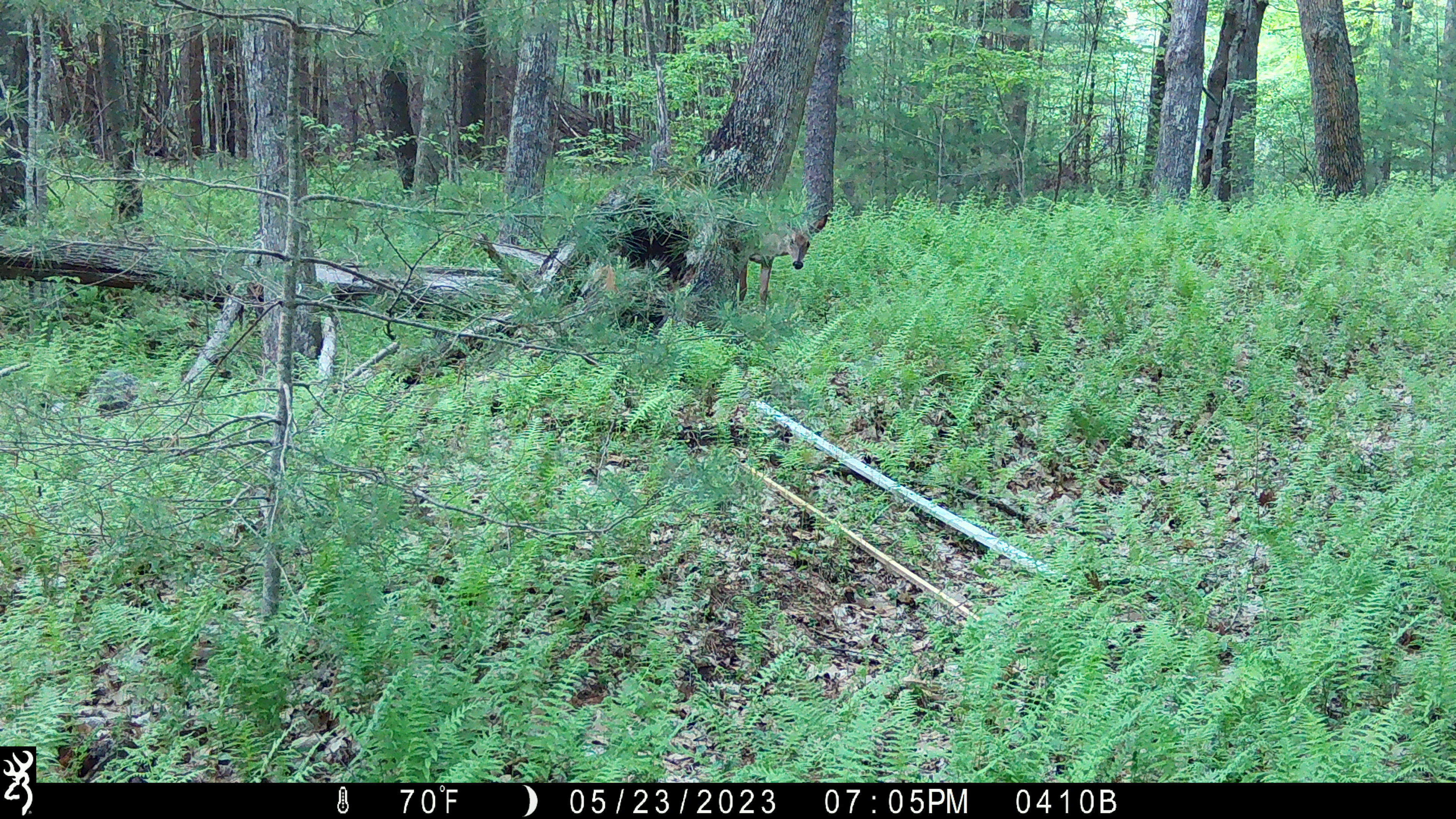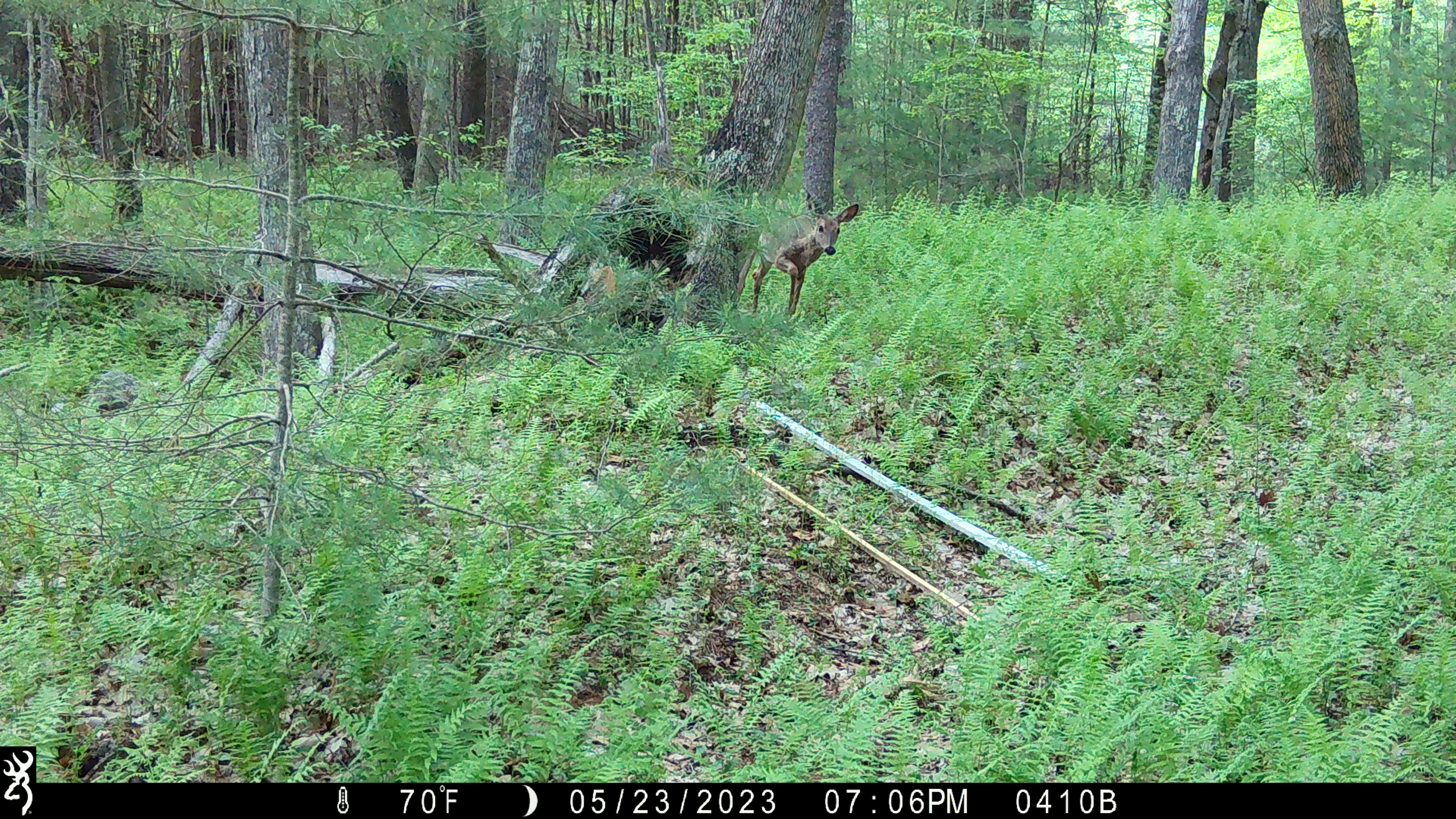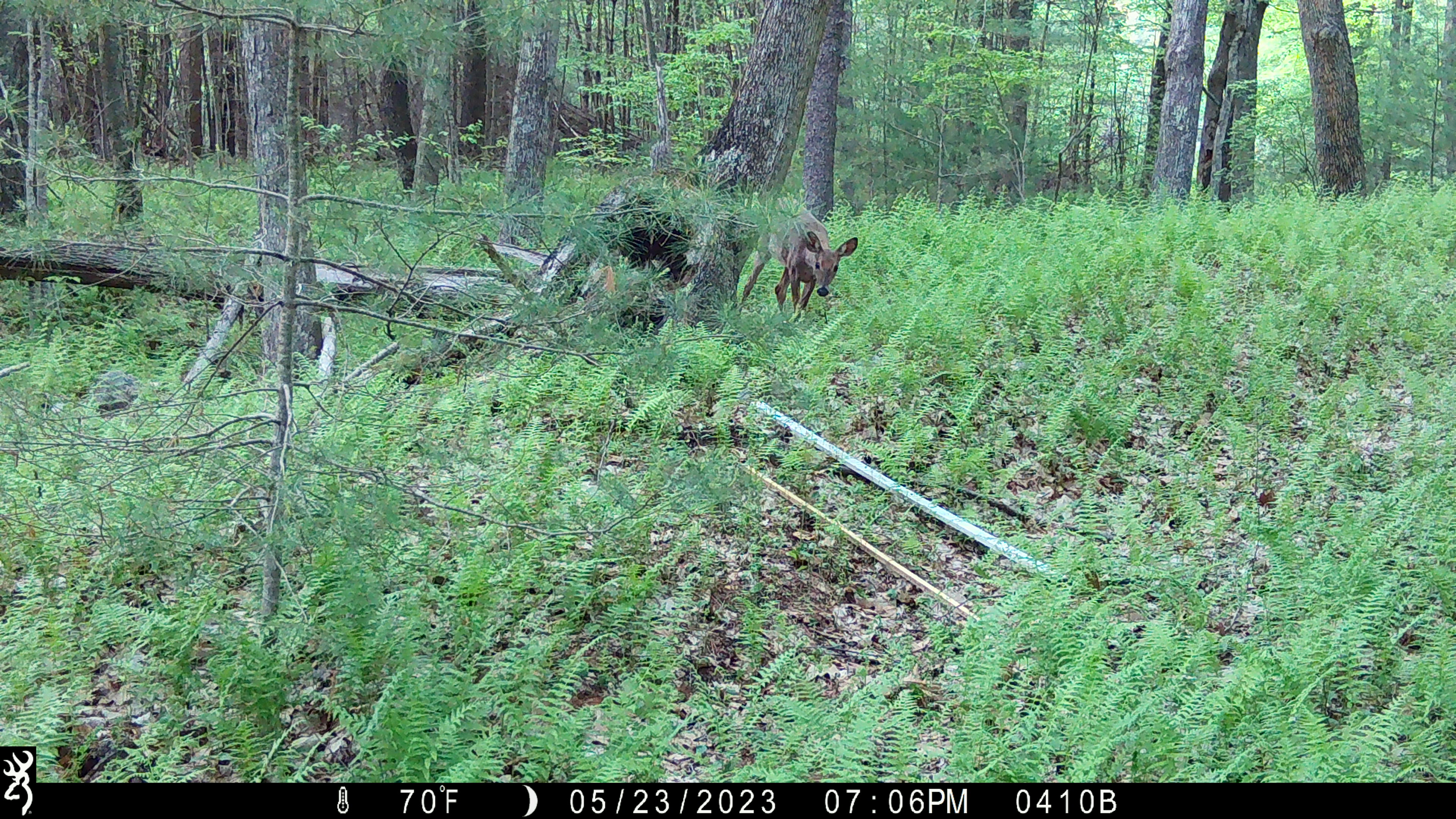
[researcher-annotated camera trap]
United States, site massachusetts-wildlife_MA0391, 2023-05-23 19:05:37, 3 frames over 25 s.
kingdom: Animalia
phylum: Chordata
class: Mammalia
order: Artiodactyla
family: Cervidae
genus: Odocoileus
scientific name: Odocoileus virginianus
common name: white-tailed deer